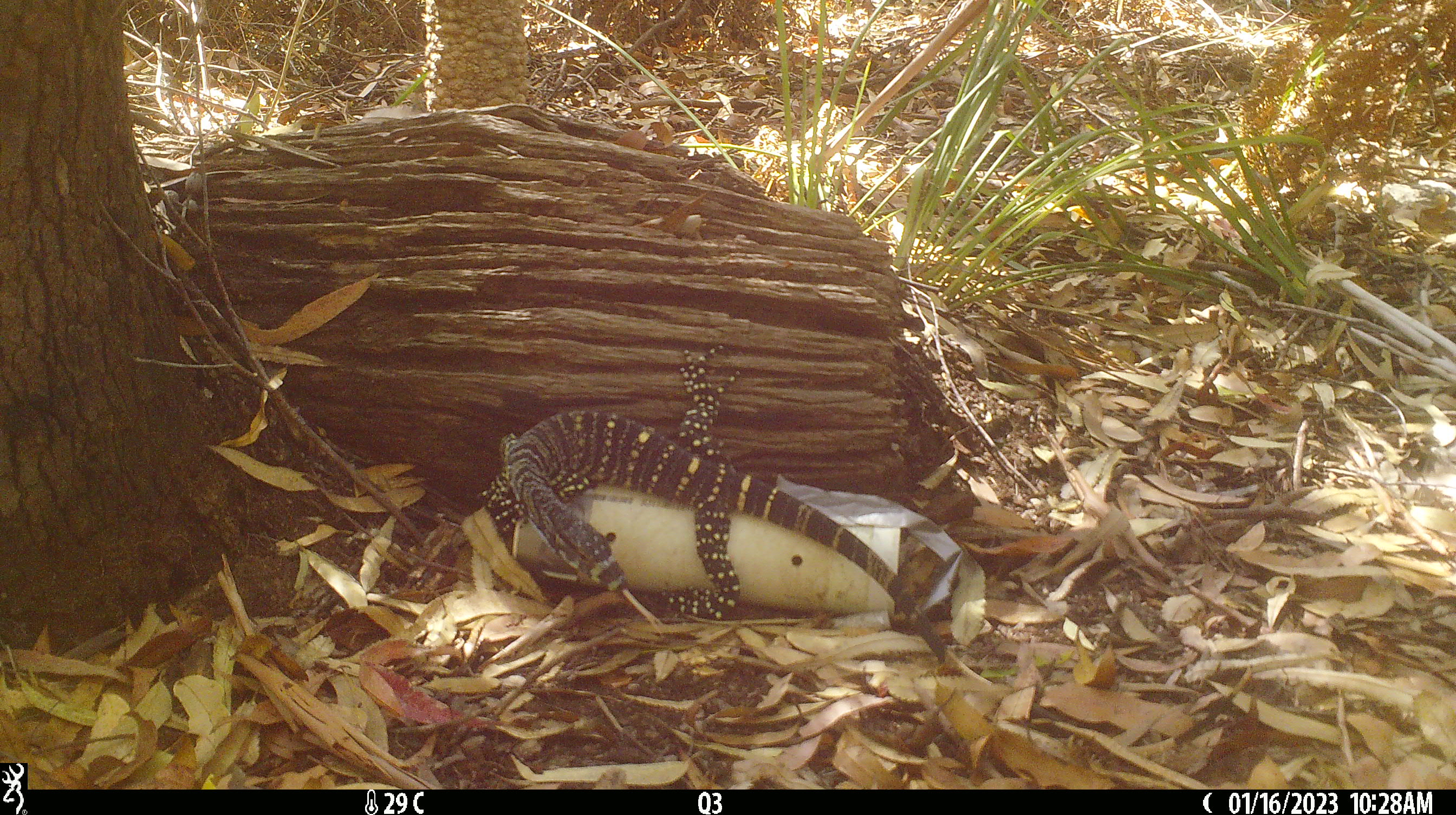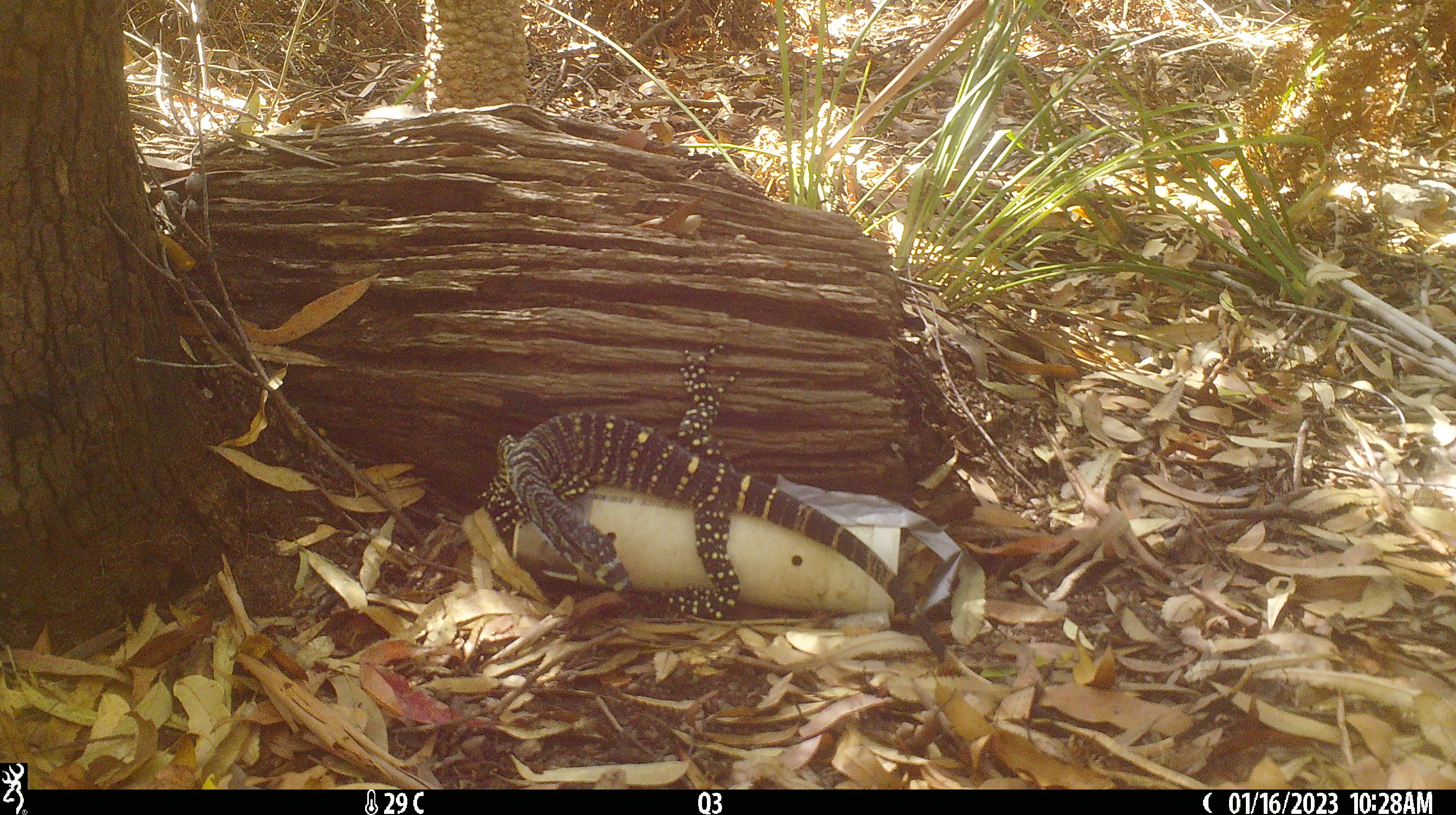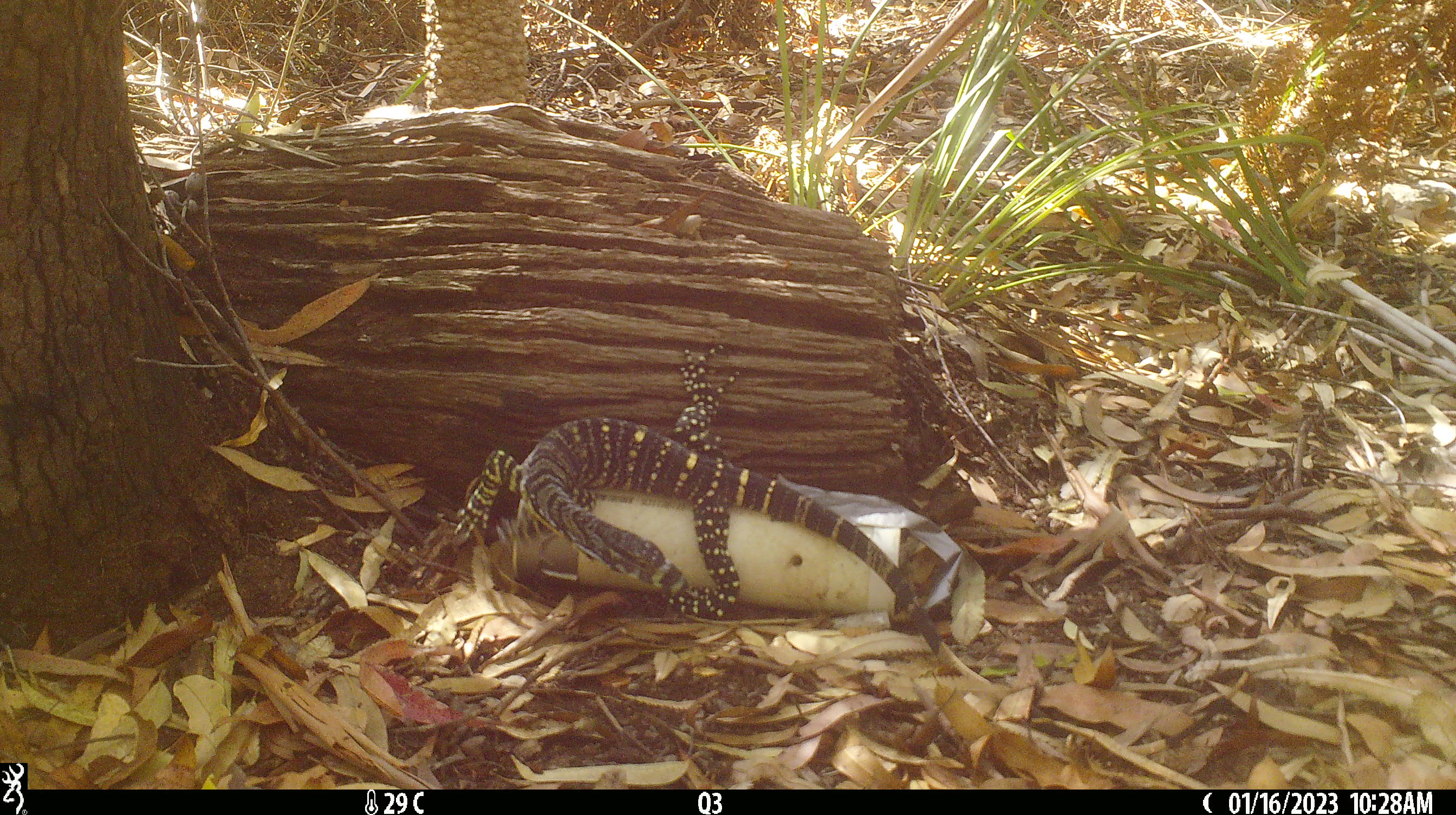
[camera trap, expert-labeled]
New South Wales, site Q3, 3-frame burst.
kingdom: Animalia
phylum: Chordata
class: Reptilia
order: Squamata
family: Varanidae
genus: Varanus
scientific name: Varanus varius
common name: lace monitor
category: goanna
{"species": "goanna (lace monitor) (Varanus varius)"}